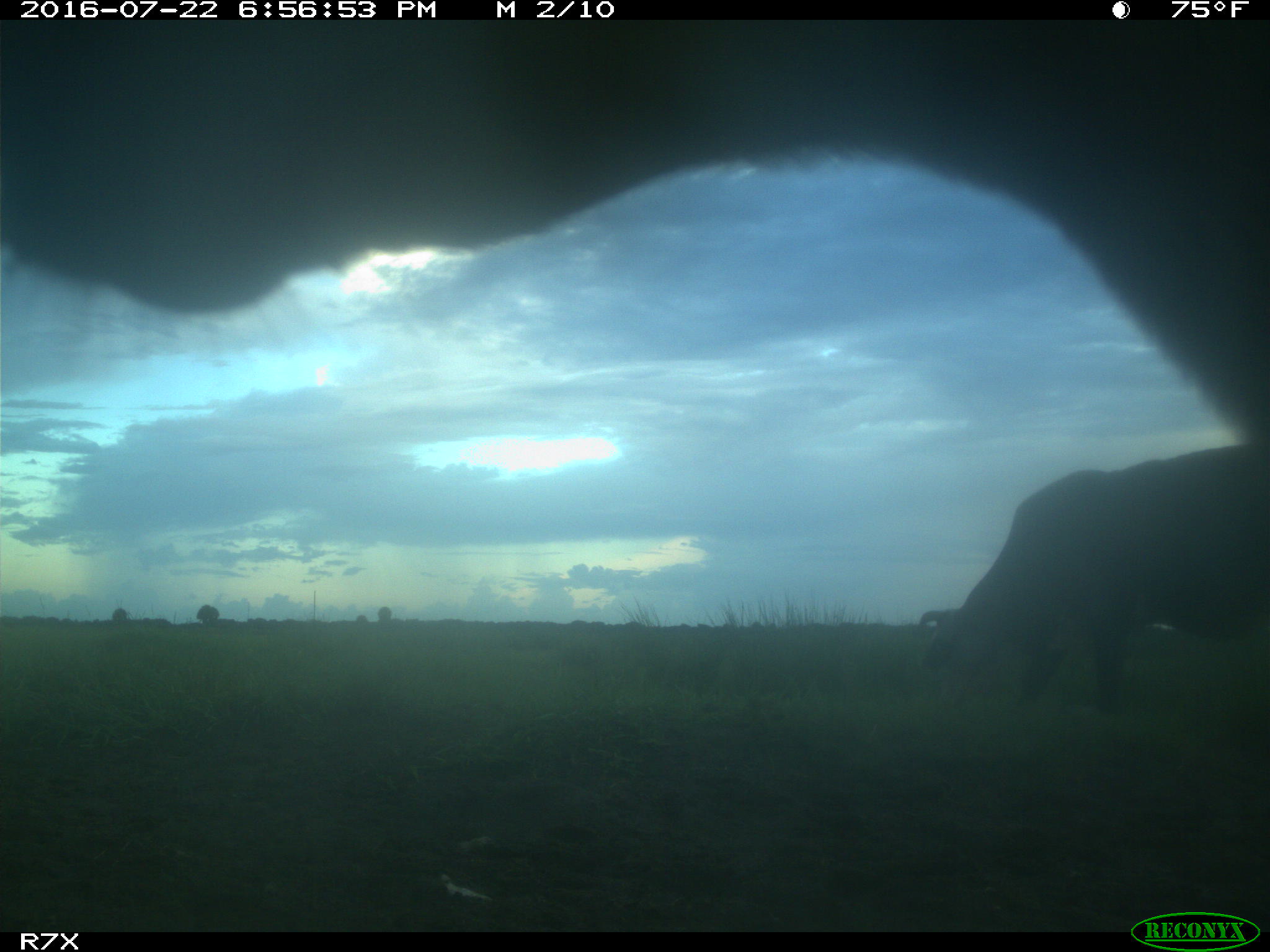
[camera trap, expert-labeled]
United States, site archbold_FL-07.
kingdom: Animalia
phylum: Chordata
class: Mammalia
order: Artiodactyla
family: Bovidae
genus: Bos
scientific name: Bos taurus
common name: domestic cow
Bos taurus (domestic cow).